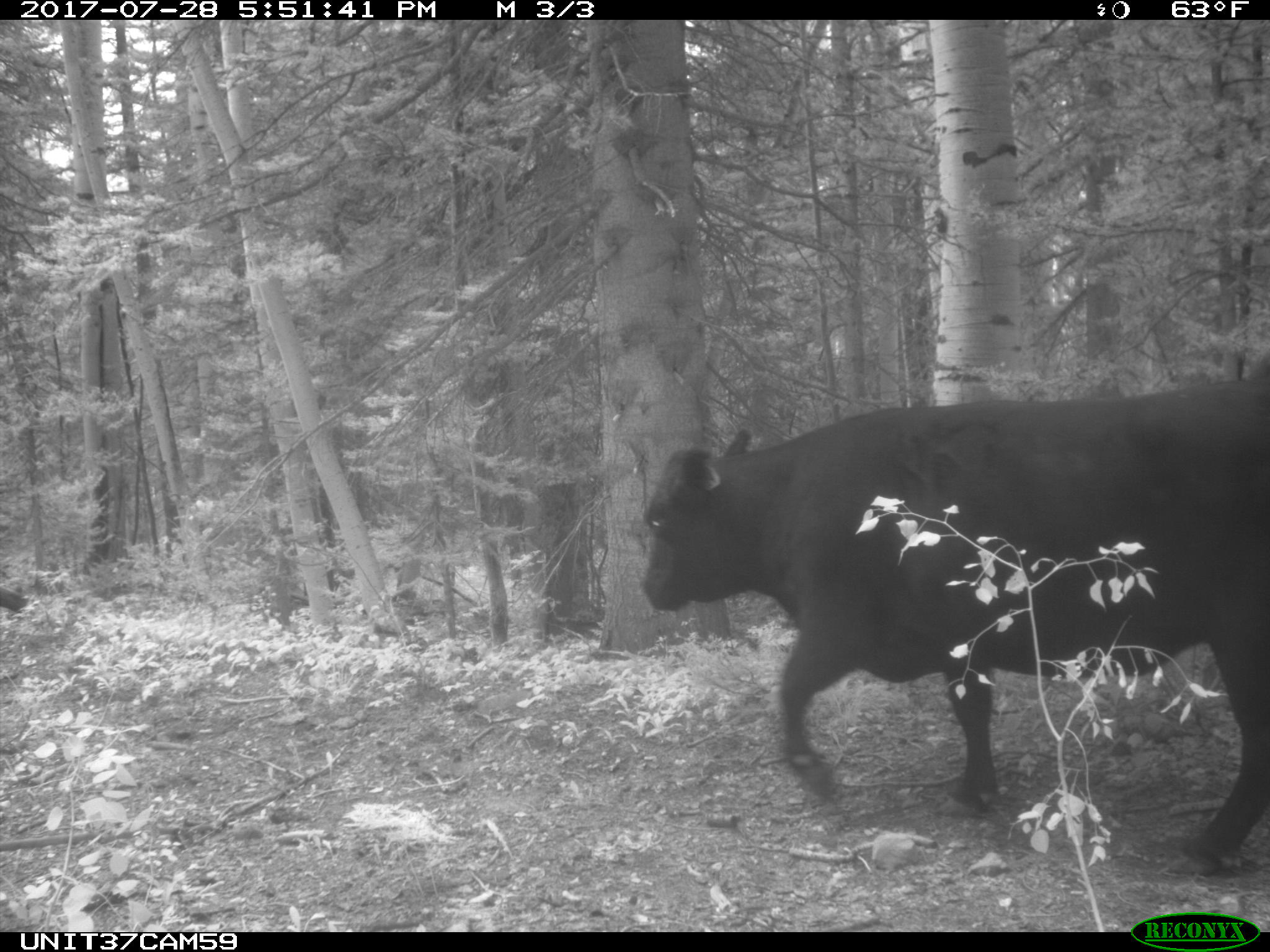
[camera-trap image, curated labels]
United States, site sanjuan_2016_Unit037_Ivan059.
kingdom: Animalia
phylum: Chordata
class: Mammalia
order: Artiodactyla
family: Bovidae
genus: Bos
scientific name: Bos taurus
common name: domestic cow